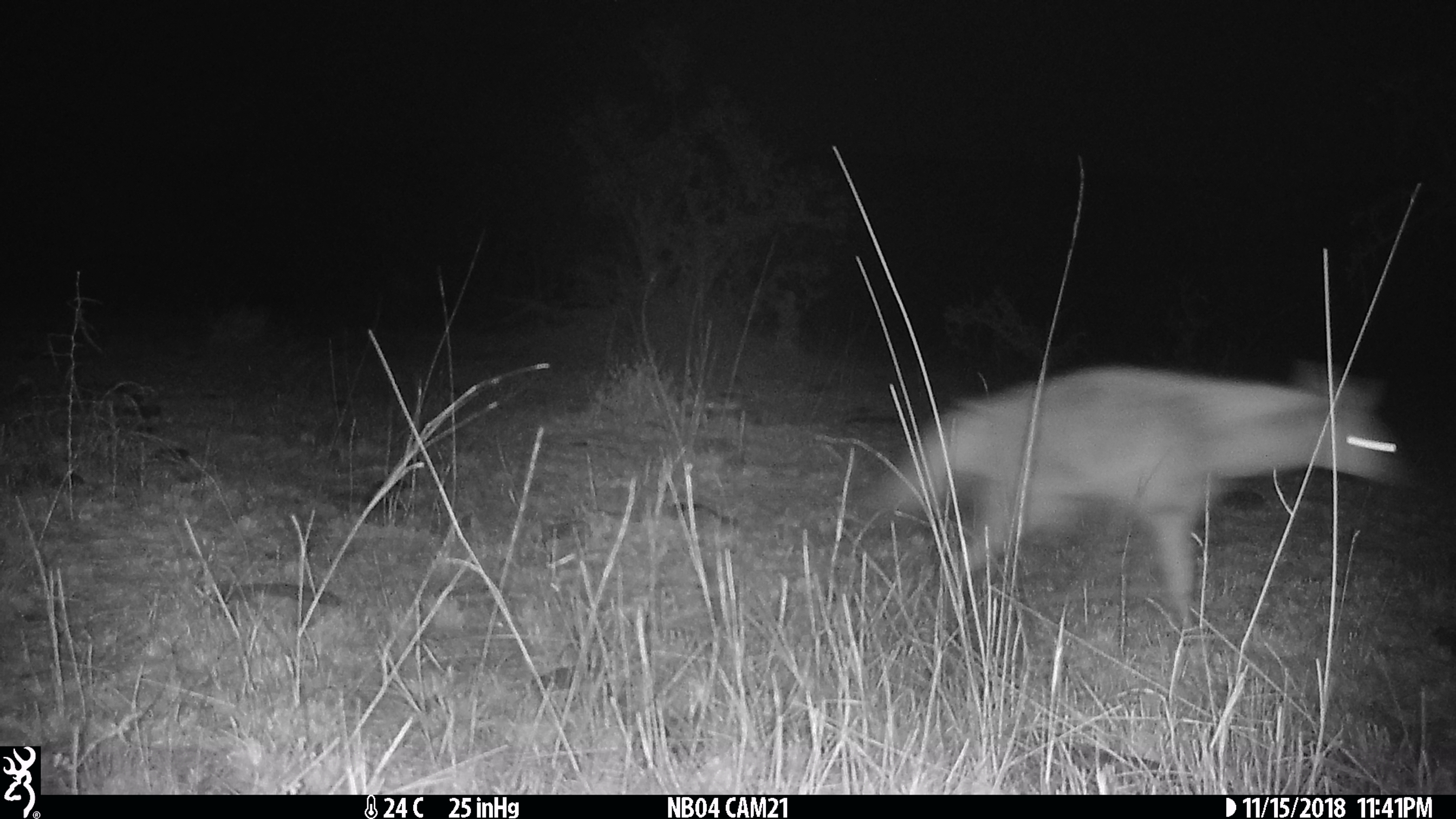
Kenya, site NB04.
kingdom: Animalia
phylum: Chordata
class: Mammalia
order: Carnivora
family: Hyaenidae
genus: Proteles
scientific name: Proteles cristatus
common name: aardwolf